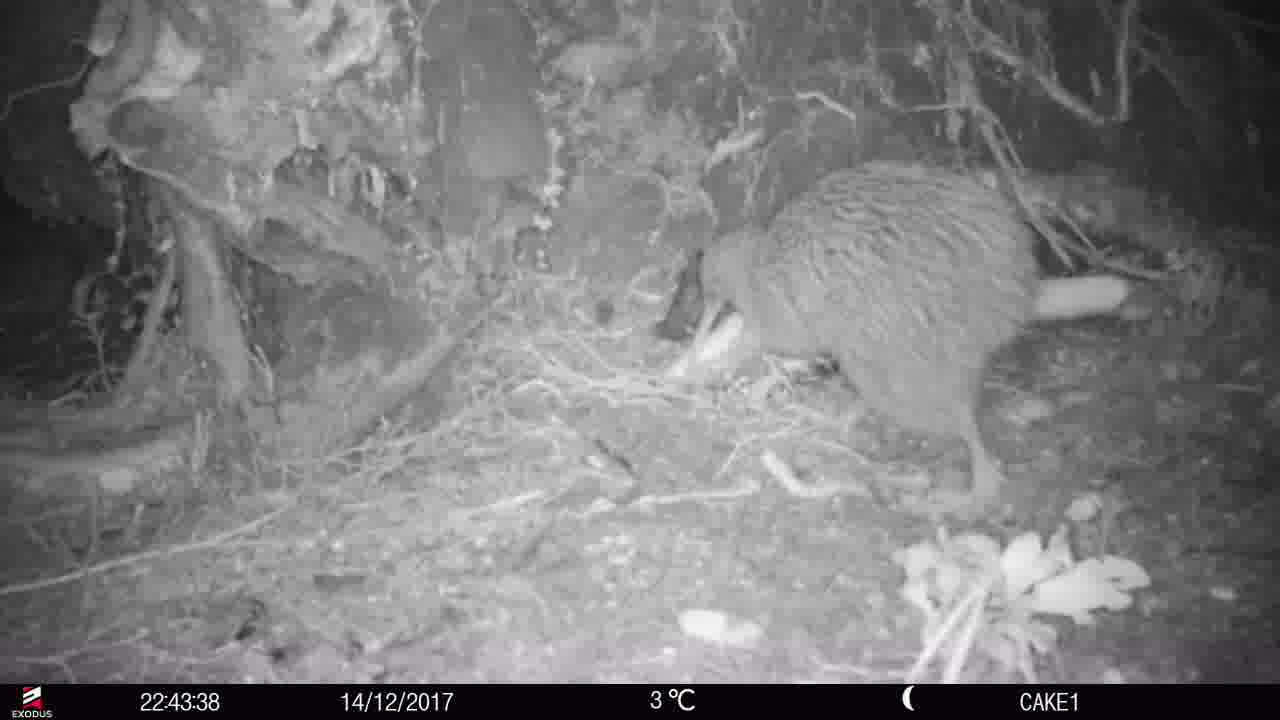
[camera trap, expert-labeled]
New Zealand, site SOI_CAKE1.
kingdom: Animalia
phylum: Chordata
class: Aves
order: Apterygiformes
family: Apterygidae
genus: Apteryx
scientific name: Apteryx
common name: kiwi